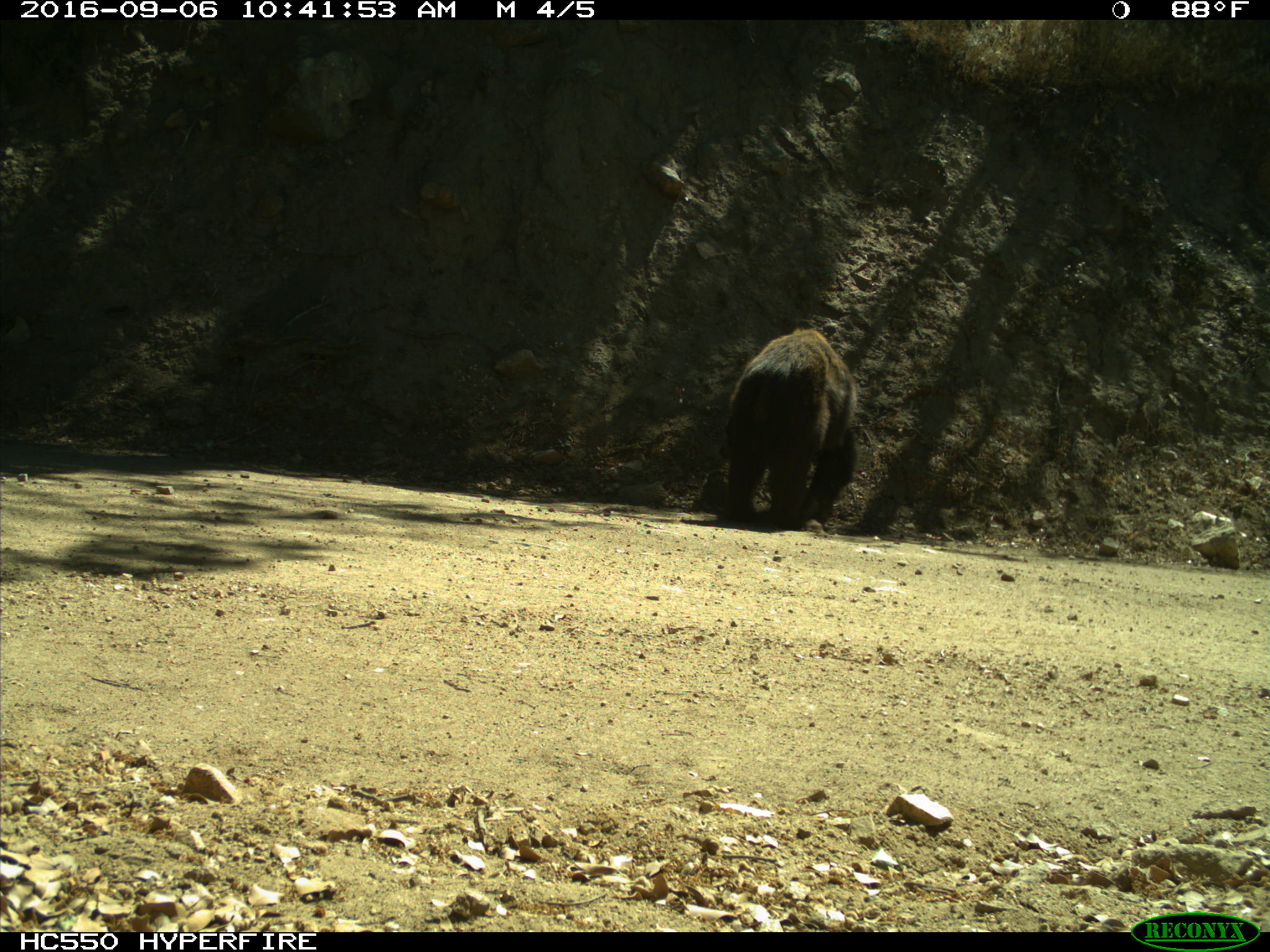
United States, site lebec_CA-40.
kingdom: Animalia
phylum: Chordata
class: Mammalia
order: Carnivora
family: Ursidae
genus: Ursus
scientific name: Ursus americanus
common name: american black bear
Ursus americanus (american black bear).